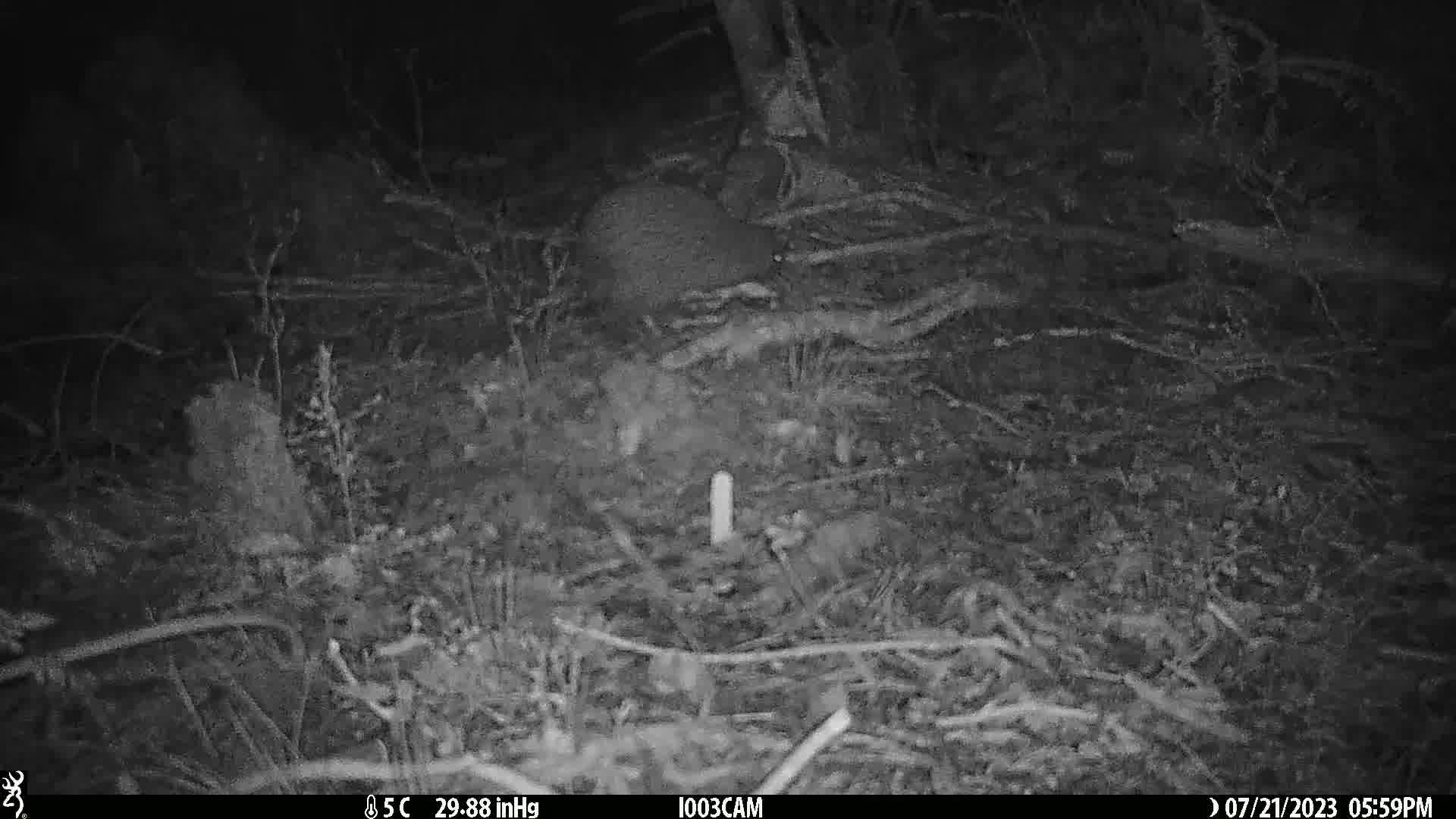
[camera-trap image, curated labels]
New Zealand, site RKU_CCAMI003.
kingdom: Animalia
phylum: Chordata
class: Aves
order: Apterygiformes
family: Apterygidae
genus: Apteryx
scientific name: Apteryx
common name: kiwi